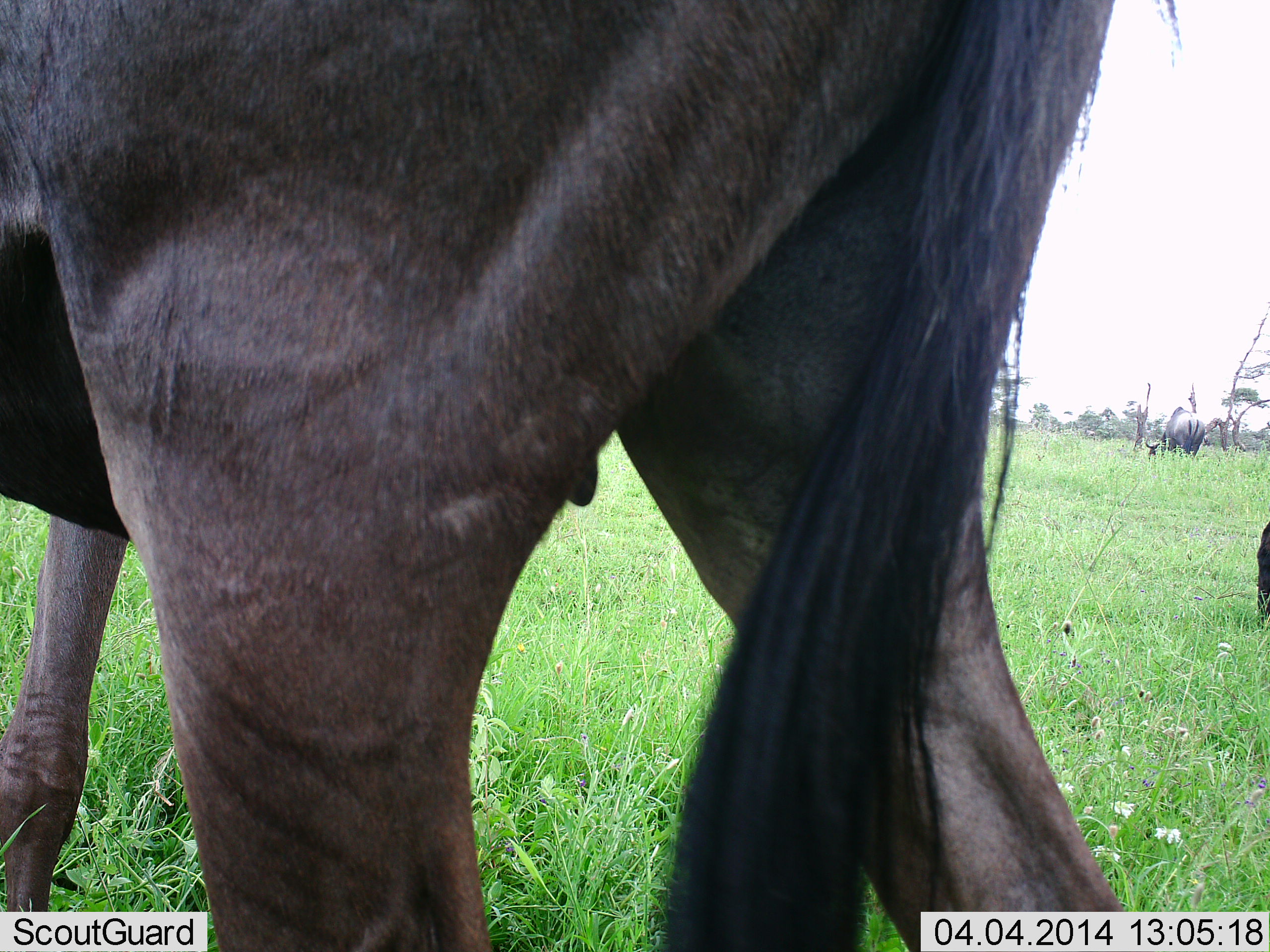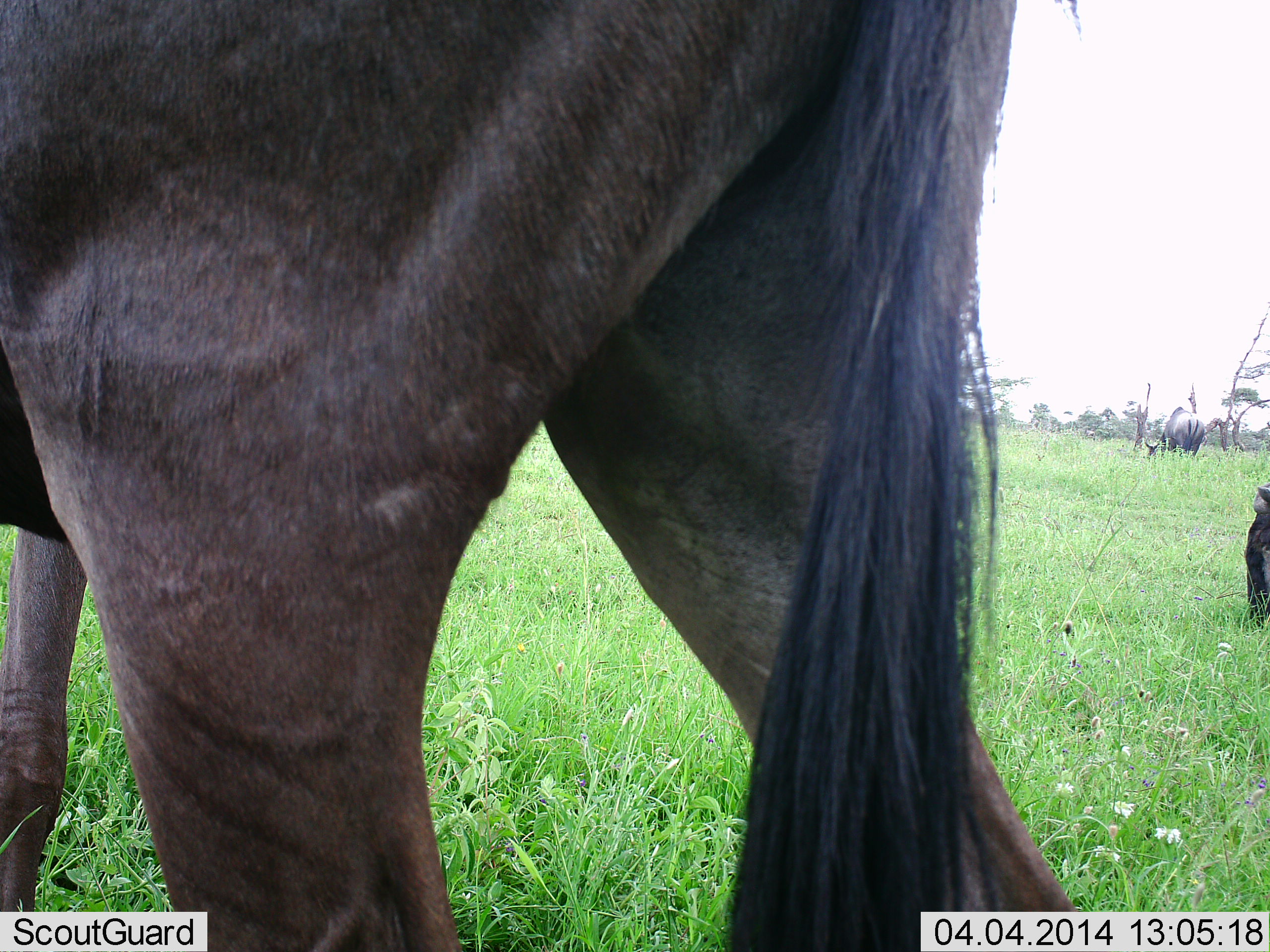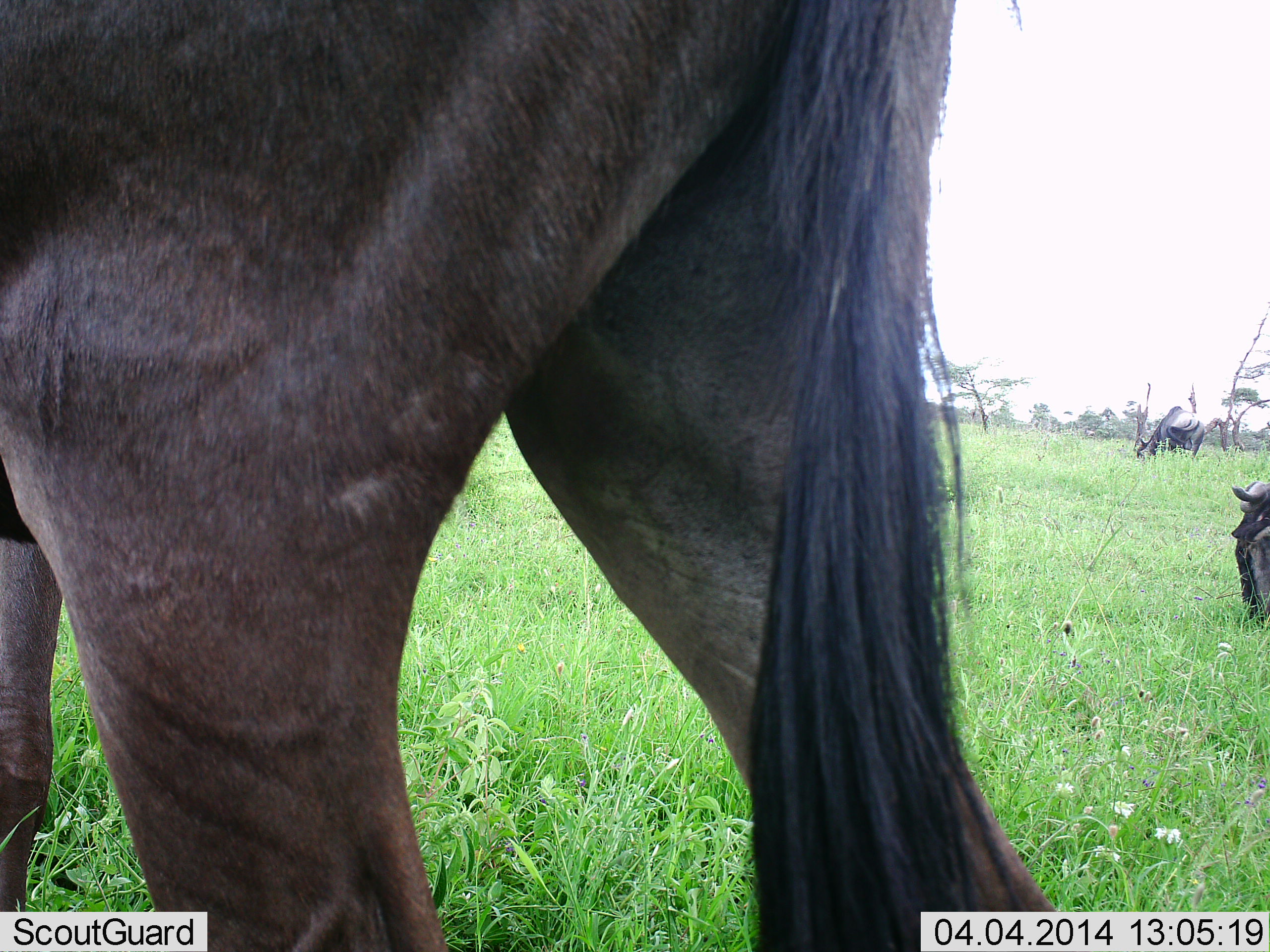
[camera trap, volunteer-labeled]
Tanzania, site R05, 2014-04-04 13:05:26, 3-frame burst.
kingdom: Animalia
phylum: Chordata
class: Mammalia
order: Artiodactyla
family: Bovidae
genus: Connochaetes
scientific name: Connochaetes taurinus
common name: blue wildebeest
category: wildebeest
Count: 3.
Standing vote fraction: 20%.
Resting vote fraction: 0%.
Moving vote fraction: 10%.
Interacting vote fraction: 0%.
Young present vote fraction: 10%.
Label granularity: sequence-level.